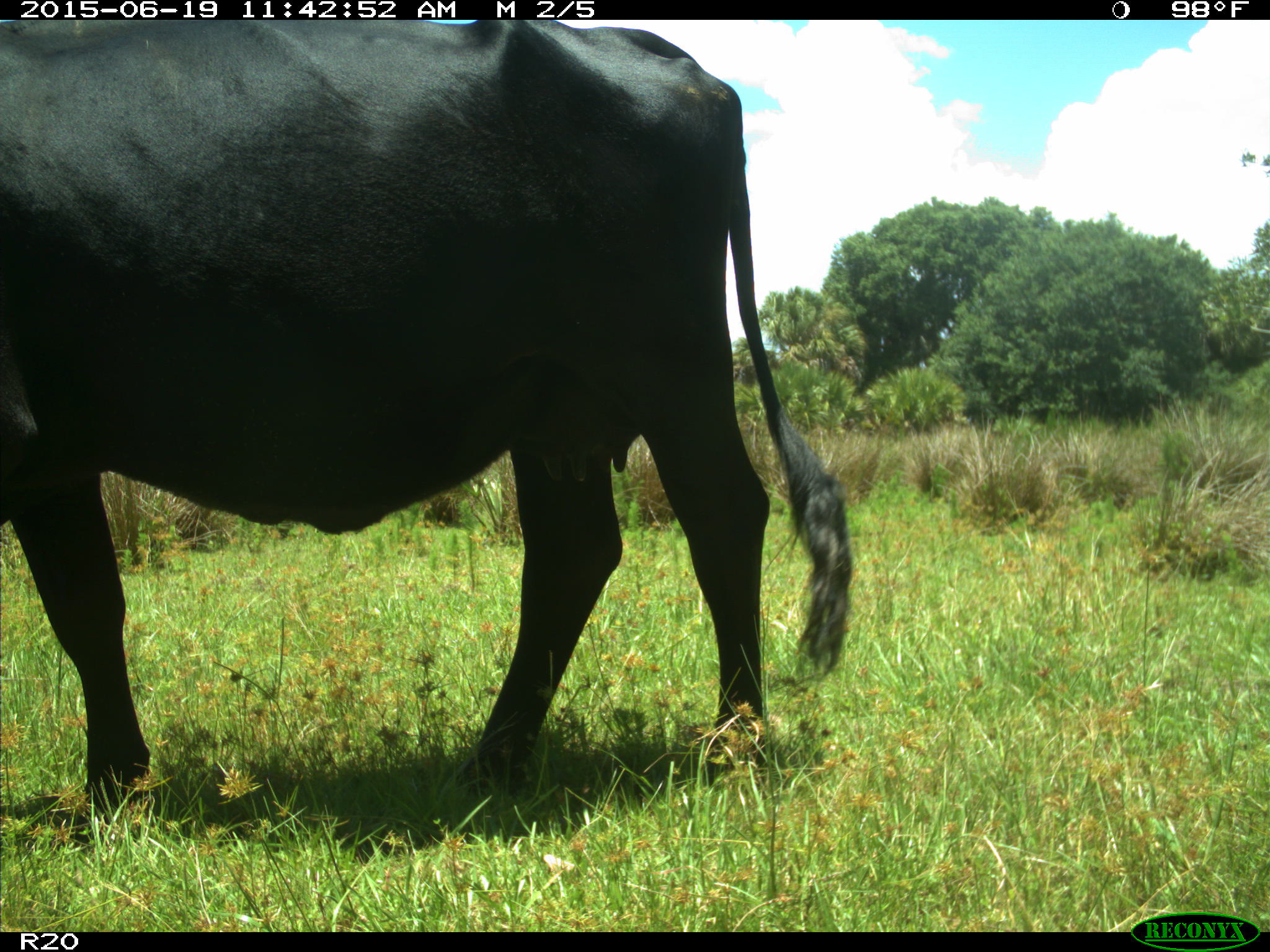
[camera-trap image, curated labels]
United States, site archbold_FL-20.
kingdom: Animalia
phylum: Chordata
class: Mammalia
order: Artiodactyla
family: Bovidae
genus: Bos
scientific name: Bos taurus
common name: domestic cow